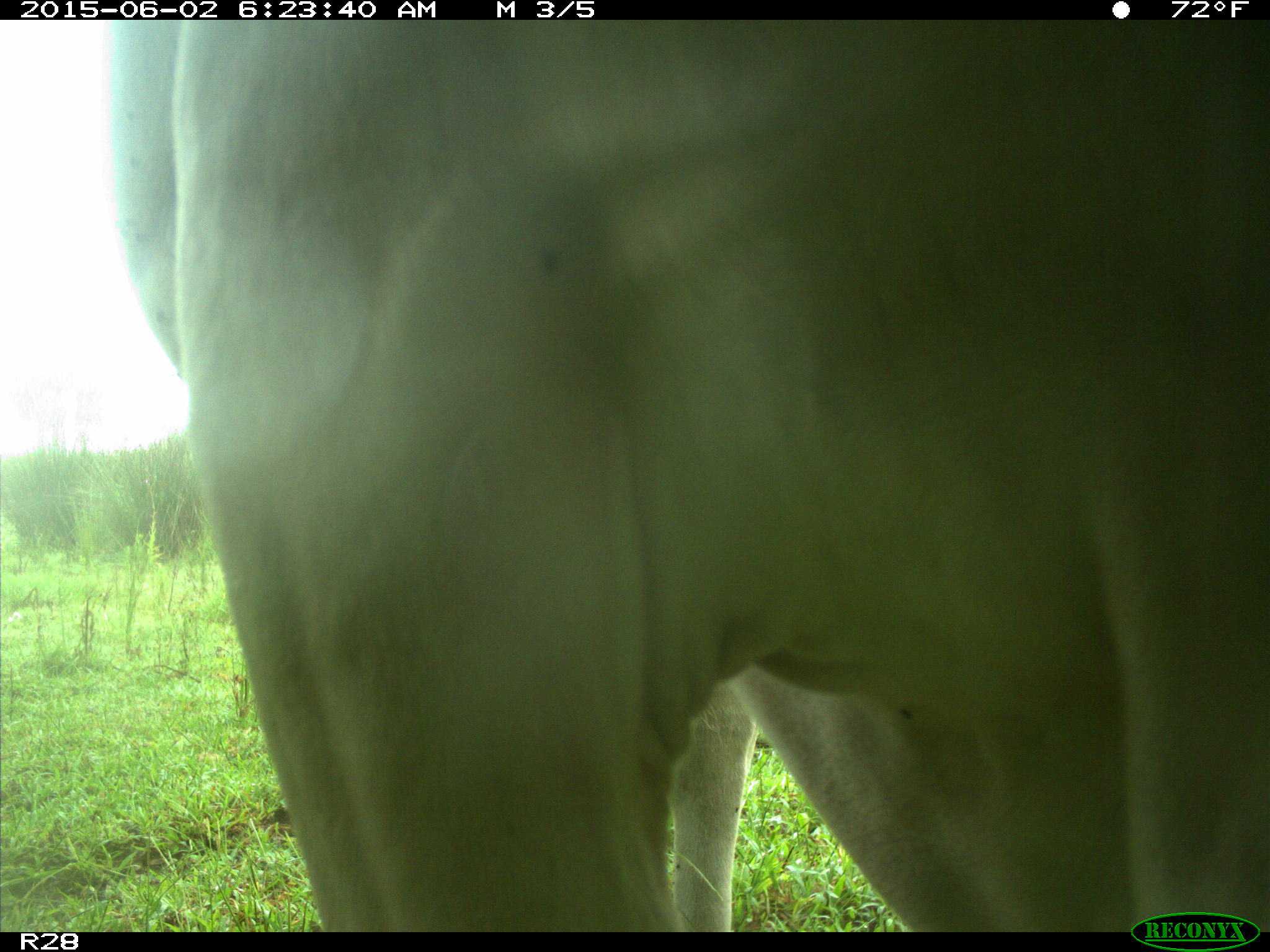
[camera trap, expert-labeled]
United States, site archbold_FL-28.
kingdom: Animalia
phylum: Chordata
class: Mammalia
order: Artiodactyla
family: Bovidae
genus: Bos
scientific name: Bos taurus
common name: domestic cow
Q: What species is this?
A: Bos taurus (domestic cow).